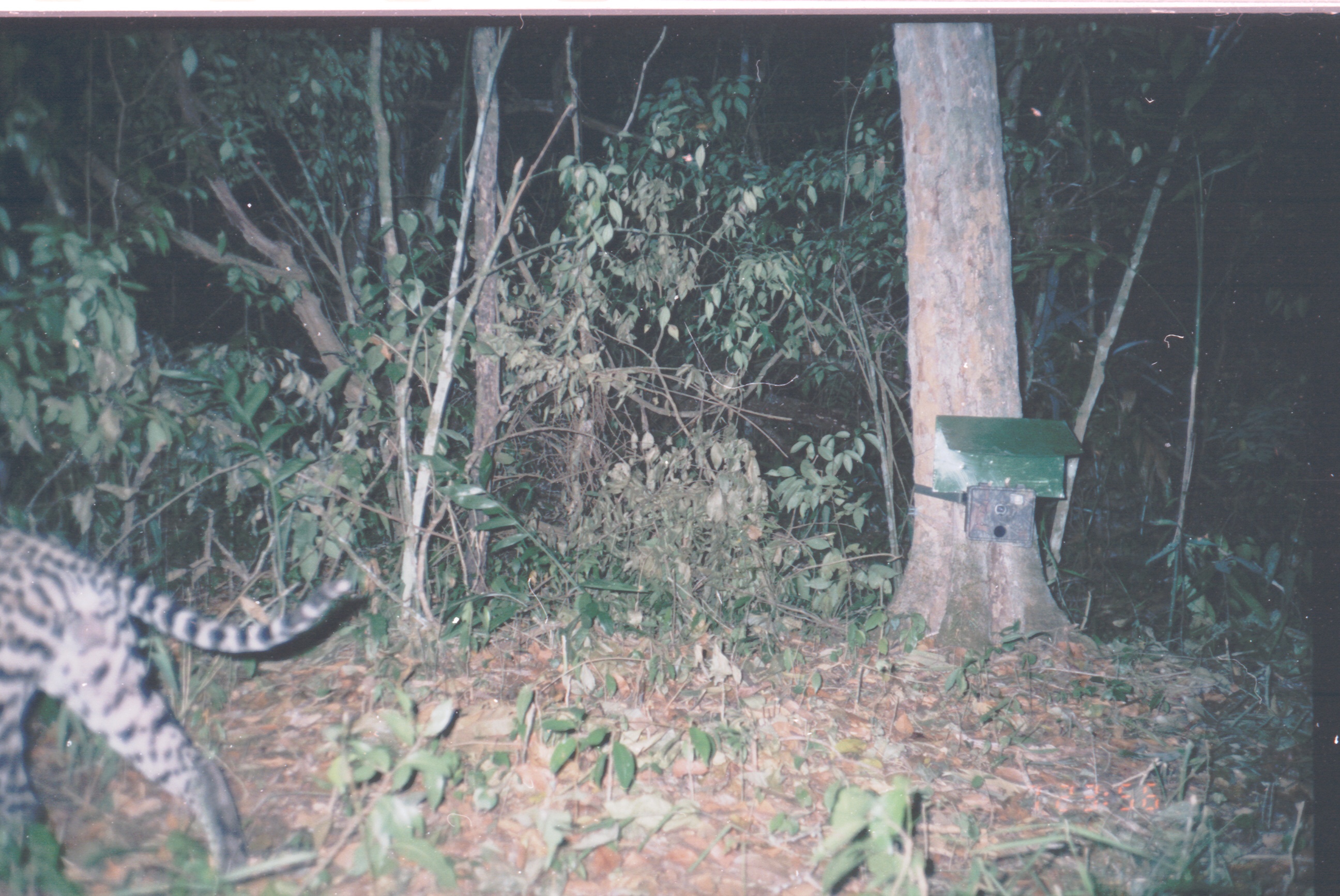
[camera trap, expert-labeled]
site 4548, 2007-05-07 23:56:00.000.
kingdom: Animalia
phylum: Chordata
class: Mammalia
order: Carnivora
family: Felidae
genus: Leopardus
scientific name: Leopardus pardalis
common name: ocelot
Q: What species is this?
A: Leopardus pardalis (ocelot).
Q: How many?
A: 1.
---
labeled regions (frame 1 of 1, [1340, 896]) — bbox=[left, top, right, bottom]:
leopardus pardalis: bbox=[0, 523, 353, 896]